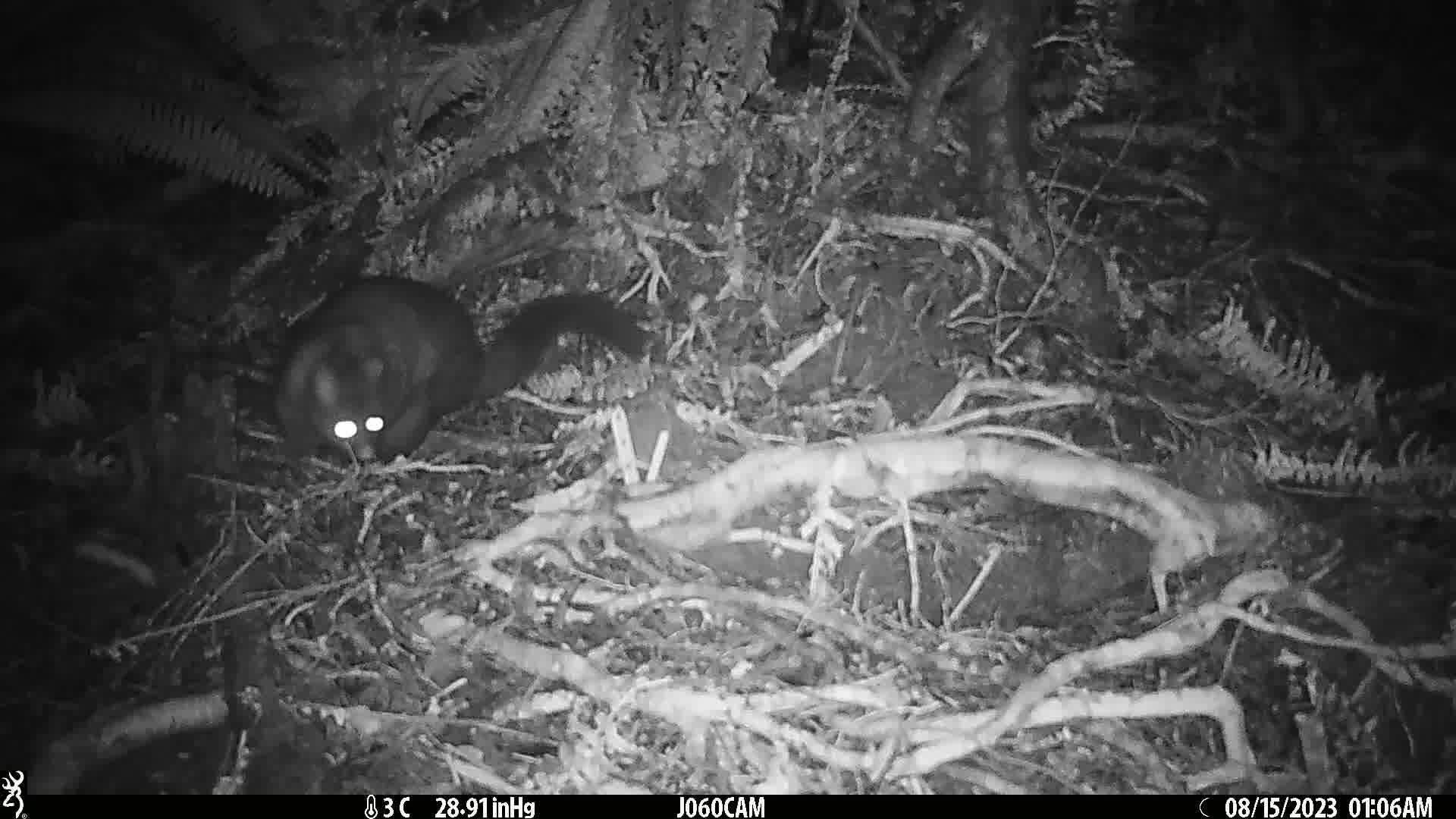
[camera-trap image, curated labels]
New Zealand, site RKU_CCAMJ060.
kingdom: Animalia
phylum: Chordata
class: Mammalia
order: Diprotodontia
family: Phalangeridae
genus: Trichosurus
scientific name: Trichosurus vulpecula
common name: common brushtail possum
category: possum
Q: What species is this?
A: Possum (common brushtail possum) (Trichosurus vulpecula).